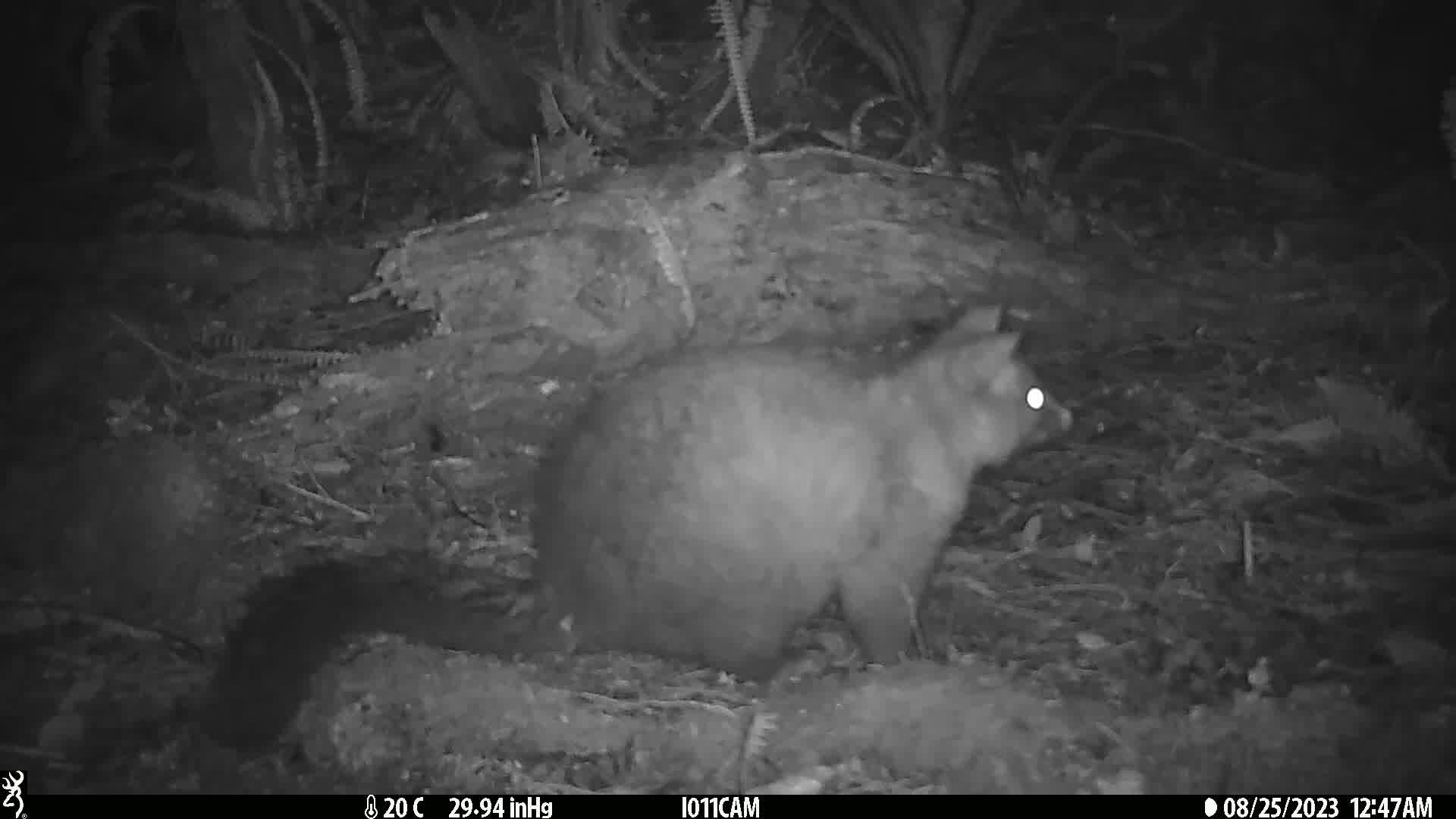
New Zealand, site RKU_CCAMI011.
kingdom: Animalia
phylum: Chordata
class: Mammalia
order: Diprotodontia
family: Phalangeridae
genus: Trichosurus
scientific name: Trichosurus vulpecula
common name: common brushtail possum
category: possum